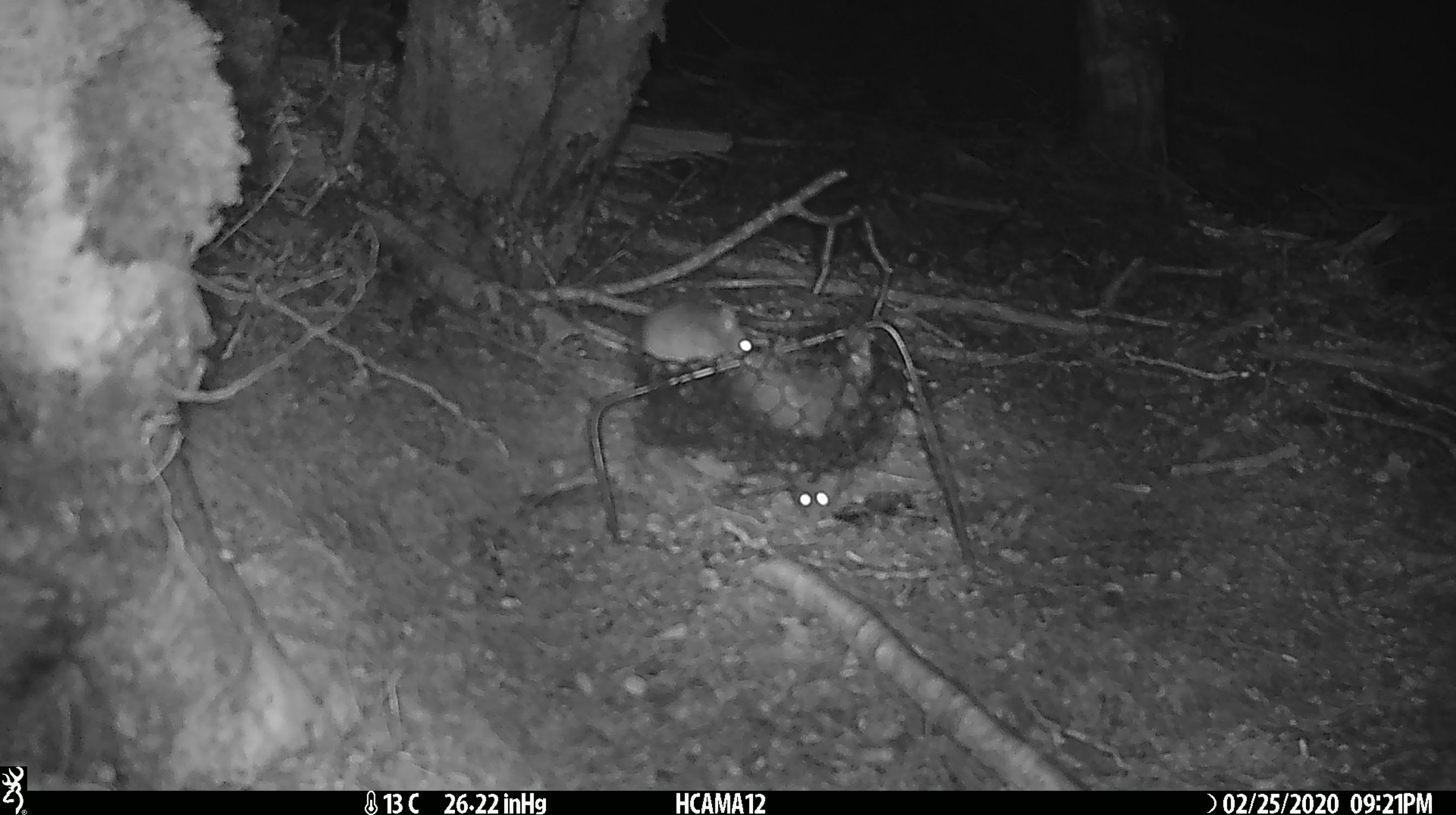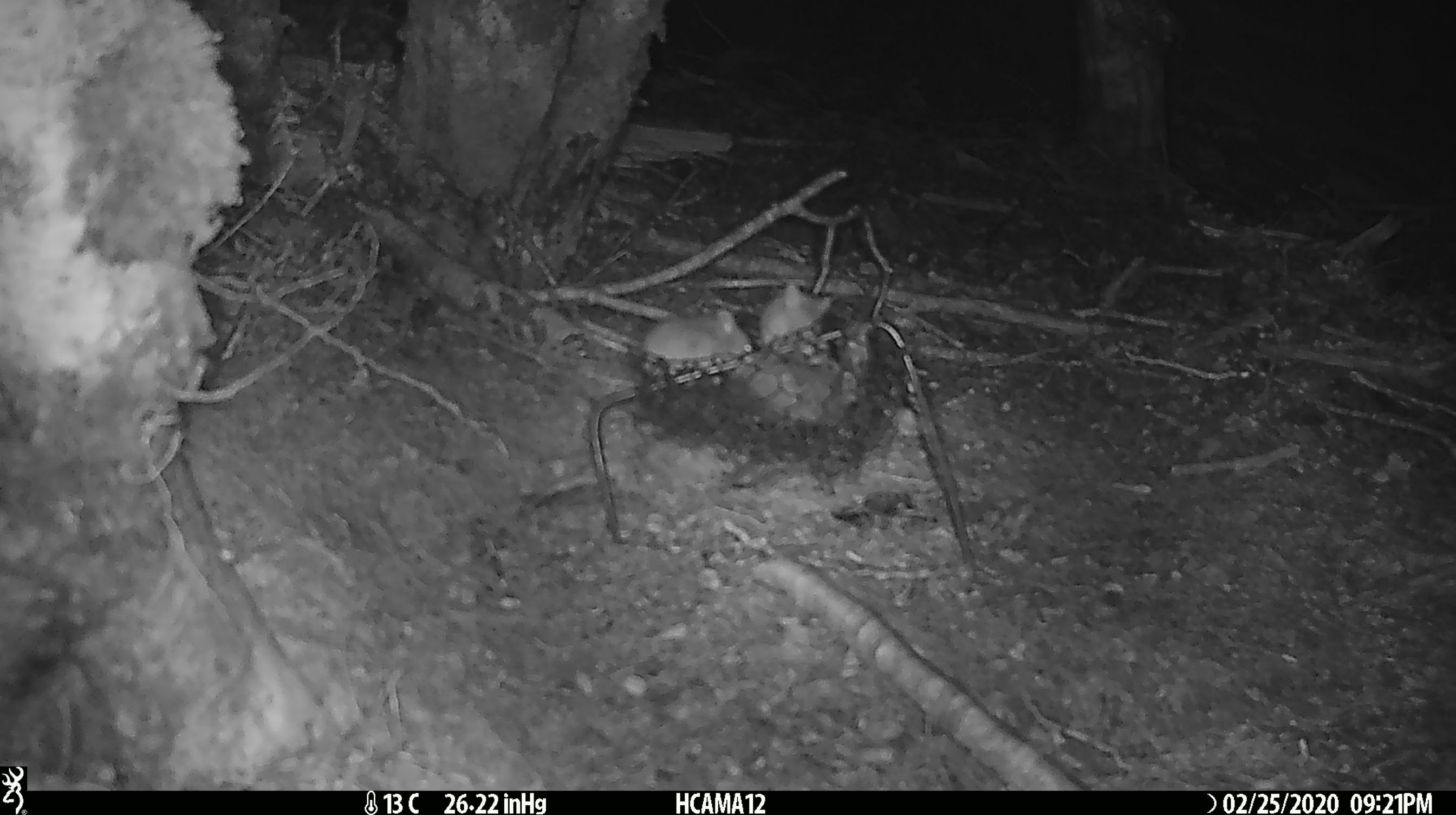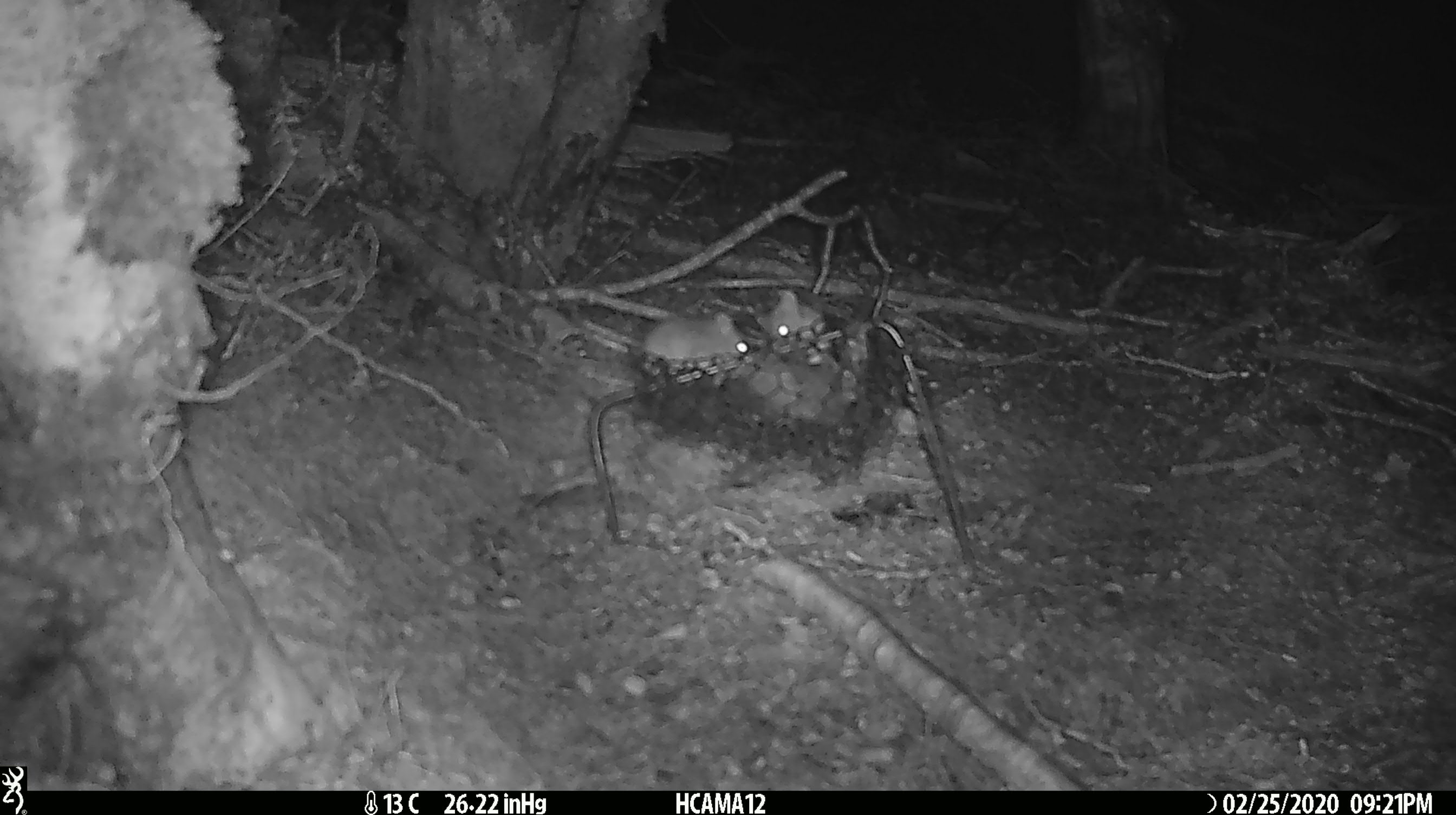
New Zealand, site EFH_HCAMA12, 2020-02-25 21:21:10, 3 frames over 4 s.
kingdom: Animalia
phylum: Chordata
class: Mammalia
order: Rodentia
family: Muridae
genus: Mus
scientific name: Mus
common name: mouse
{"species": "mouse (Mus)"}